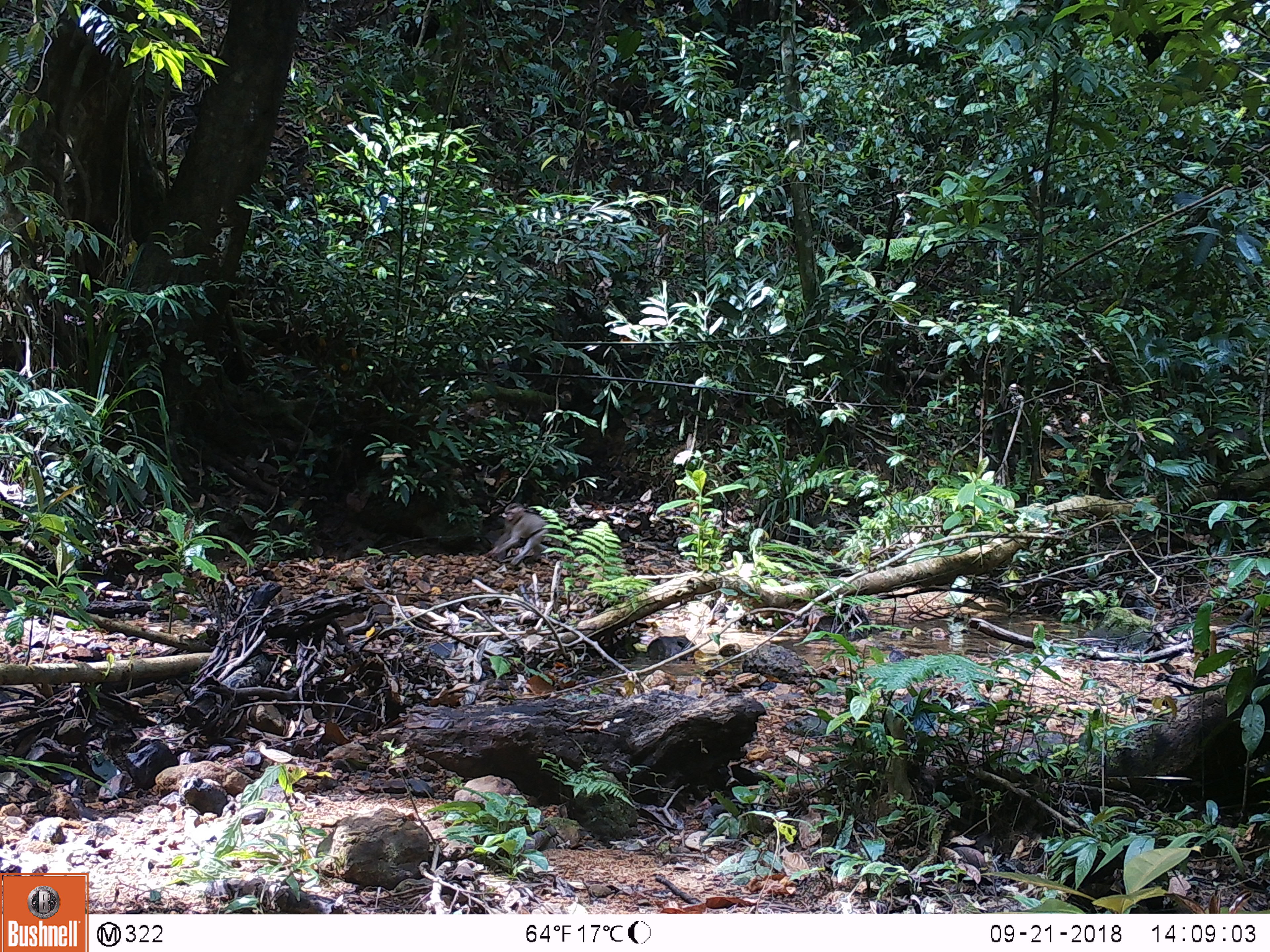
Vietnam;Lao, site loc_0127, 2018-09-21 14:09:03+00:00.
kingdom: Animalia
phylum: Chordata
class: Mammalia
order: Primates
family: Cercopithecidae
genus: Macaca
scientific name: Macaca nemestrina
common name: pig-tailed macaque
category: pig tailed macaque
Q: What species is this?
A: Pig tailed macaque (pig-tailed macaque) (Macaca nemestrina).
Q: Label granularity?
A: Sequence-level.